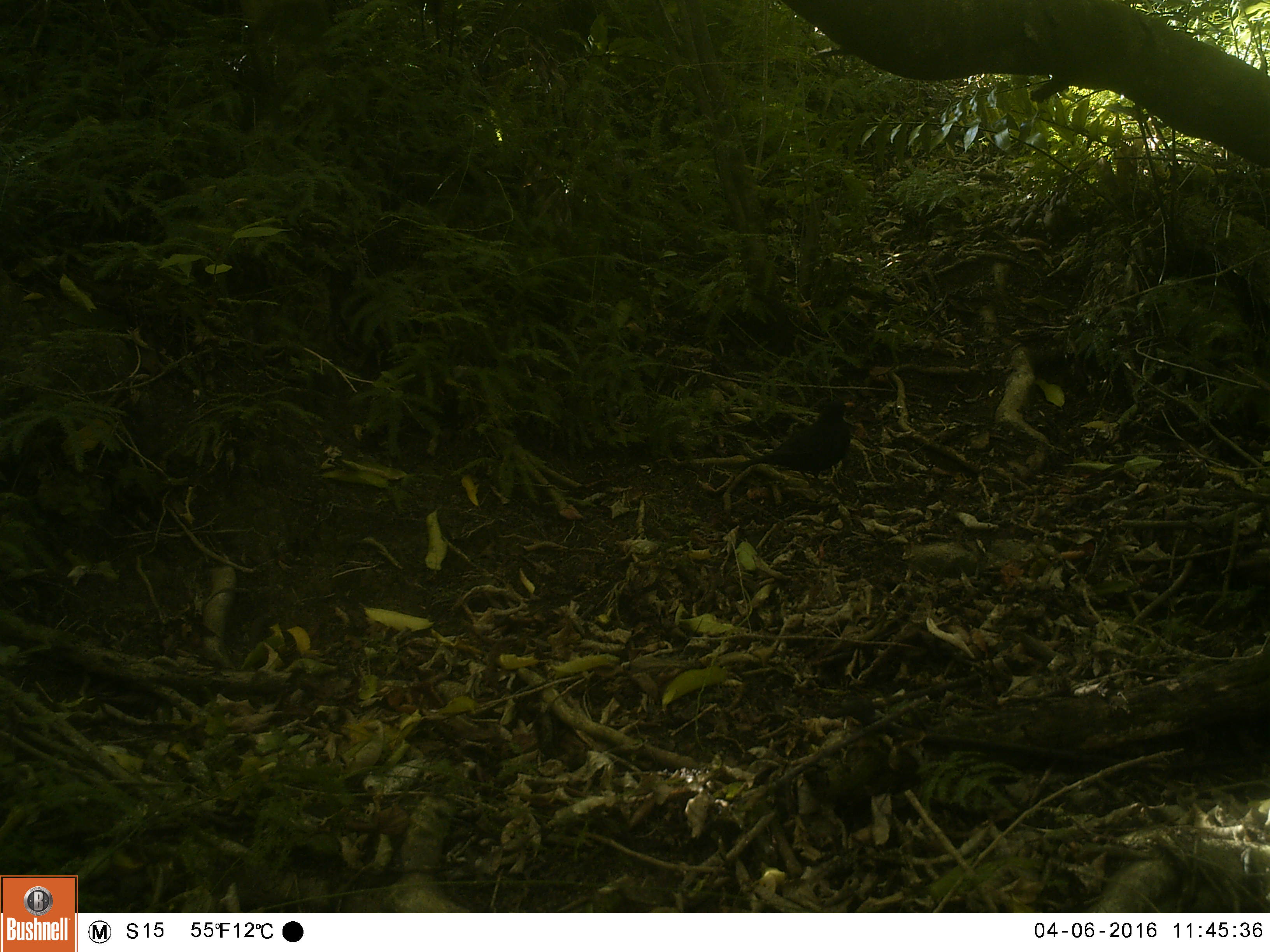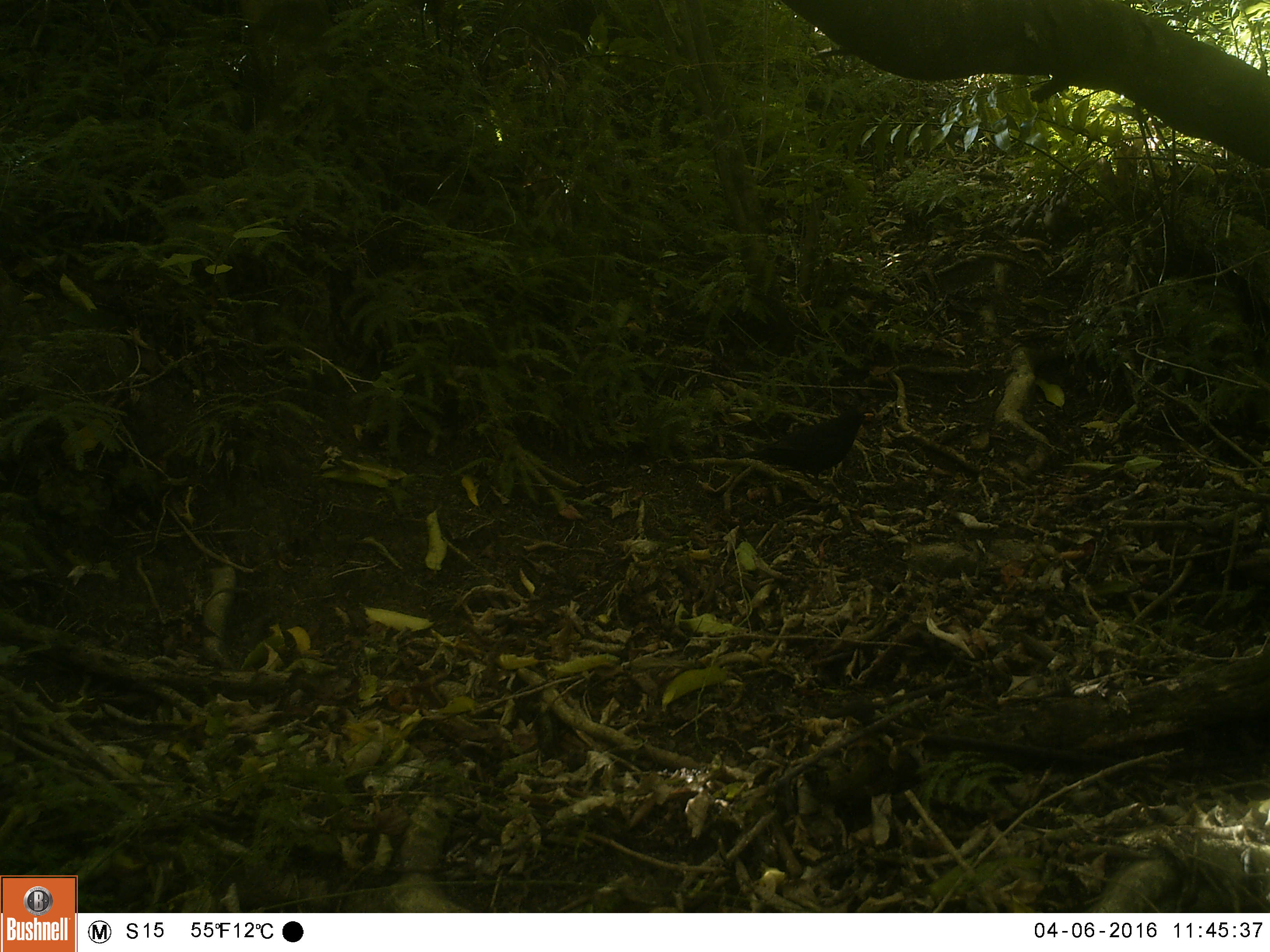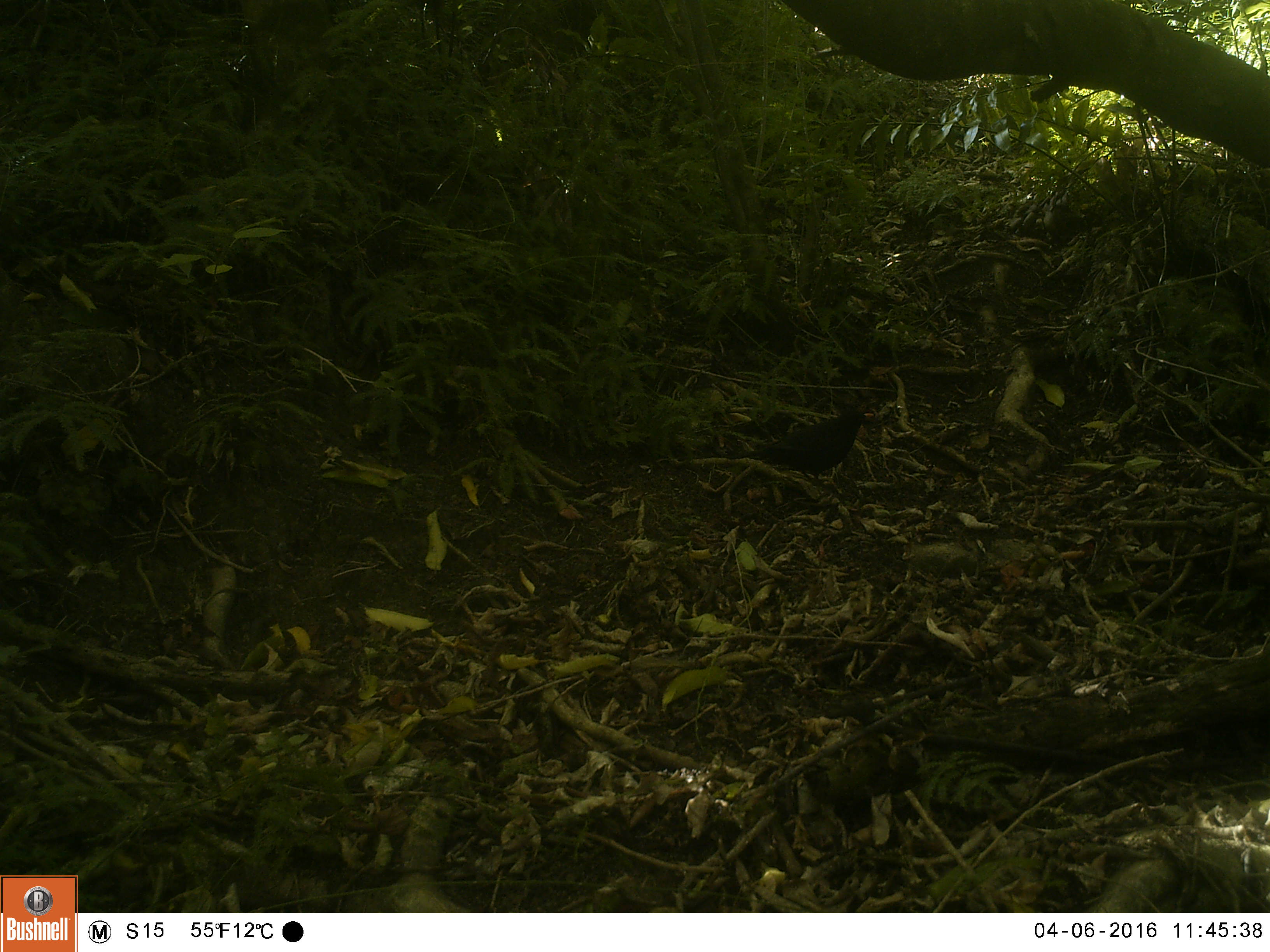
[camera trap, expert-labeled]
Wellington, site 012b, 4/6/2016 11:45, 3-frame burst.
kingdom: Animalia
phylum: Chordata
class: Aves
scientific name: Aves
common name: bird